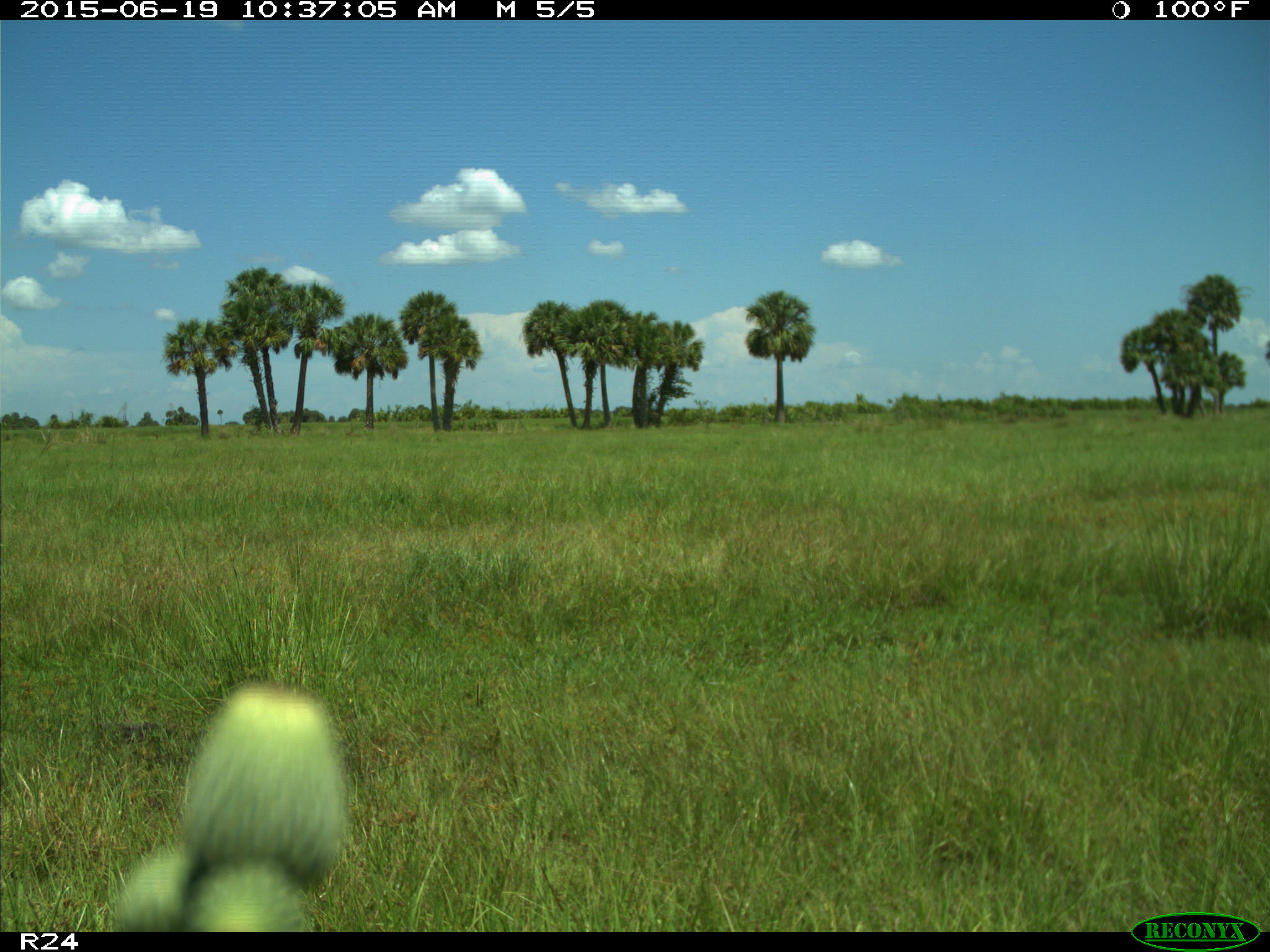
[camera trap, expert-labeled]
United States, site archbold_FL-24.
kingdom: Animalia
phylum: Chordata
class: Mammalia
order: Artiodactyla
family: Bovidae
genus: Bos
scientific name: Bos taurus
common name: domestic cow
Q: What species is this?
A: Bos taurus (domestic cow).